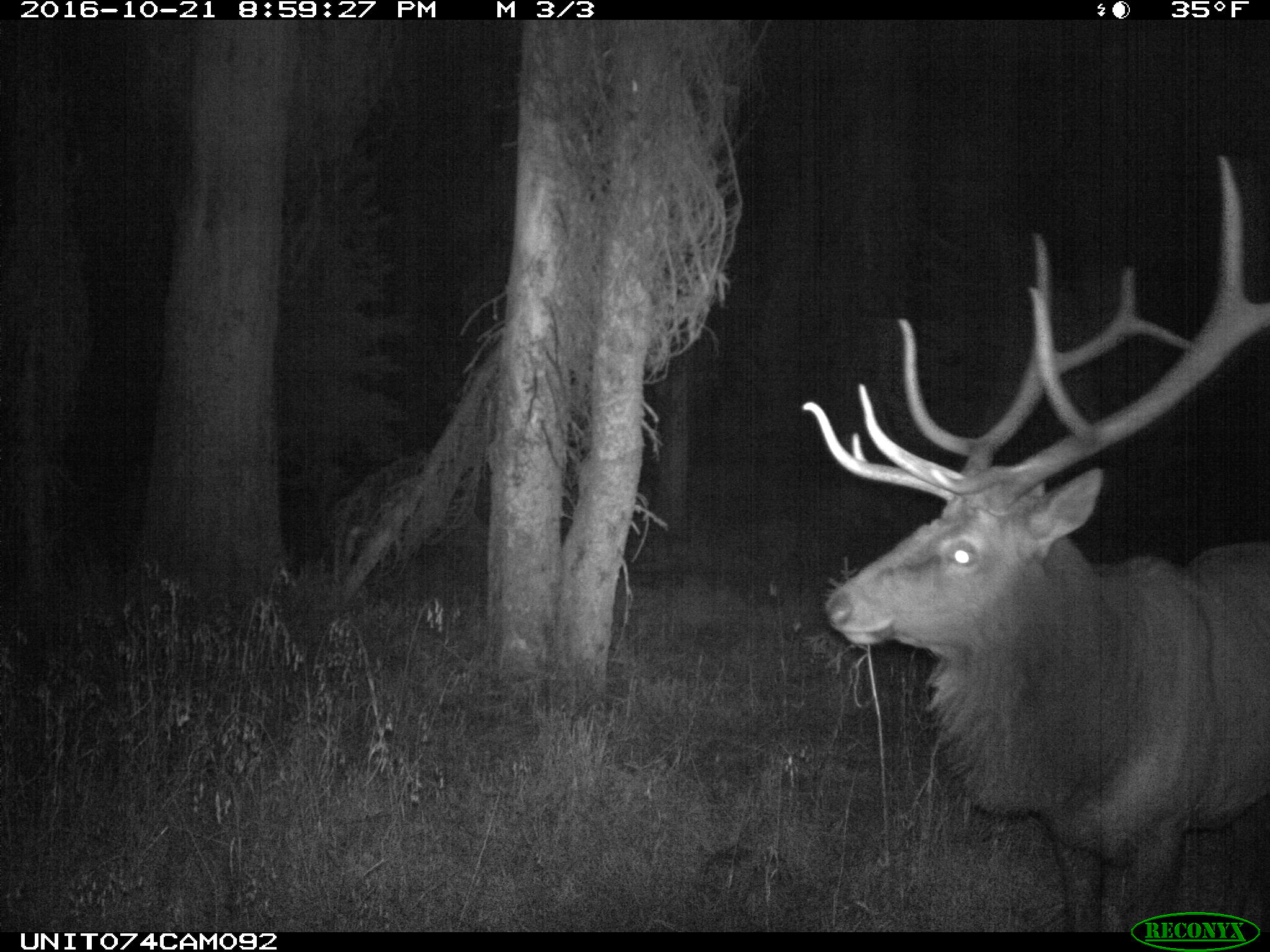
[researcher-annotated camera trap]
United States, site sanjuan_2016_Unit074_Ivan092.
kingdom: Animalia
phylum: Chordata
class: Mammalia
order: Artiodactyla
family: Cervidae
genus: Cervus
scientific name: Cervus elaphus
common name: red deer